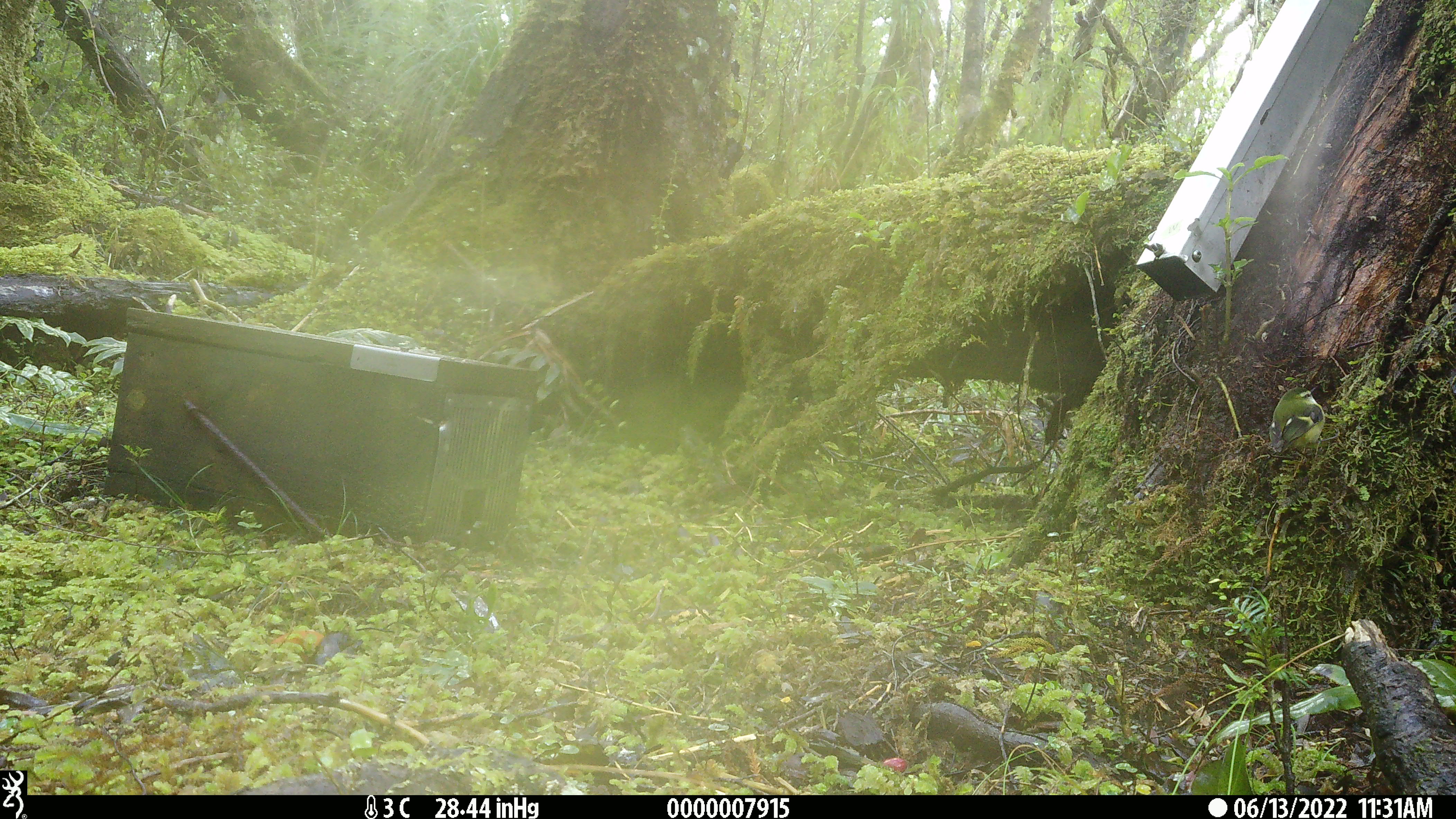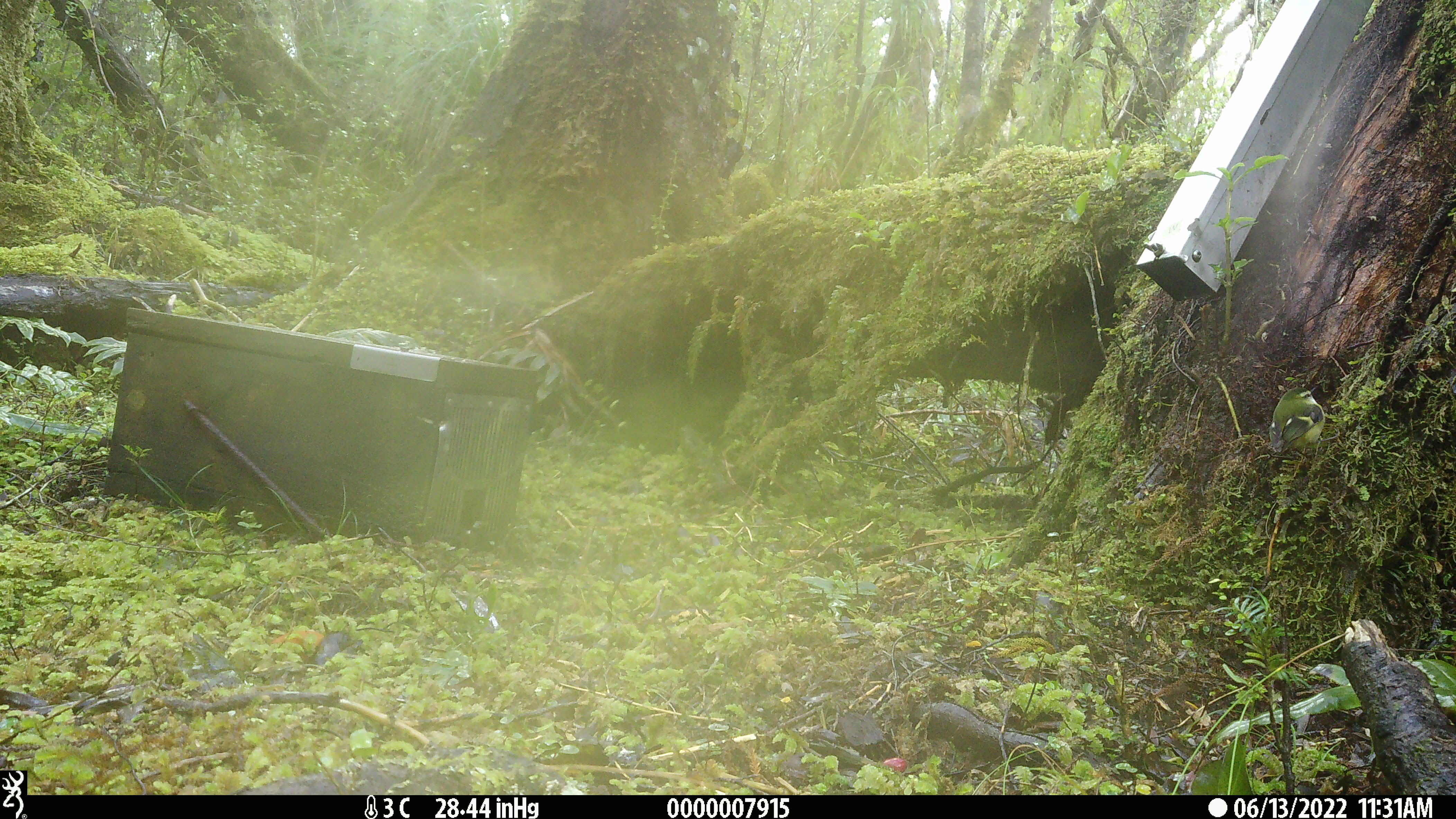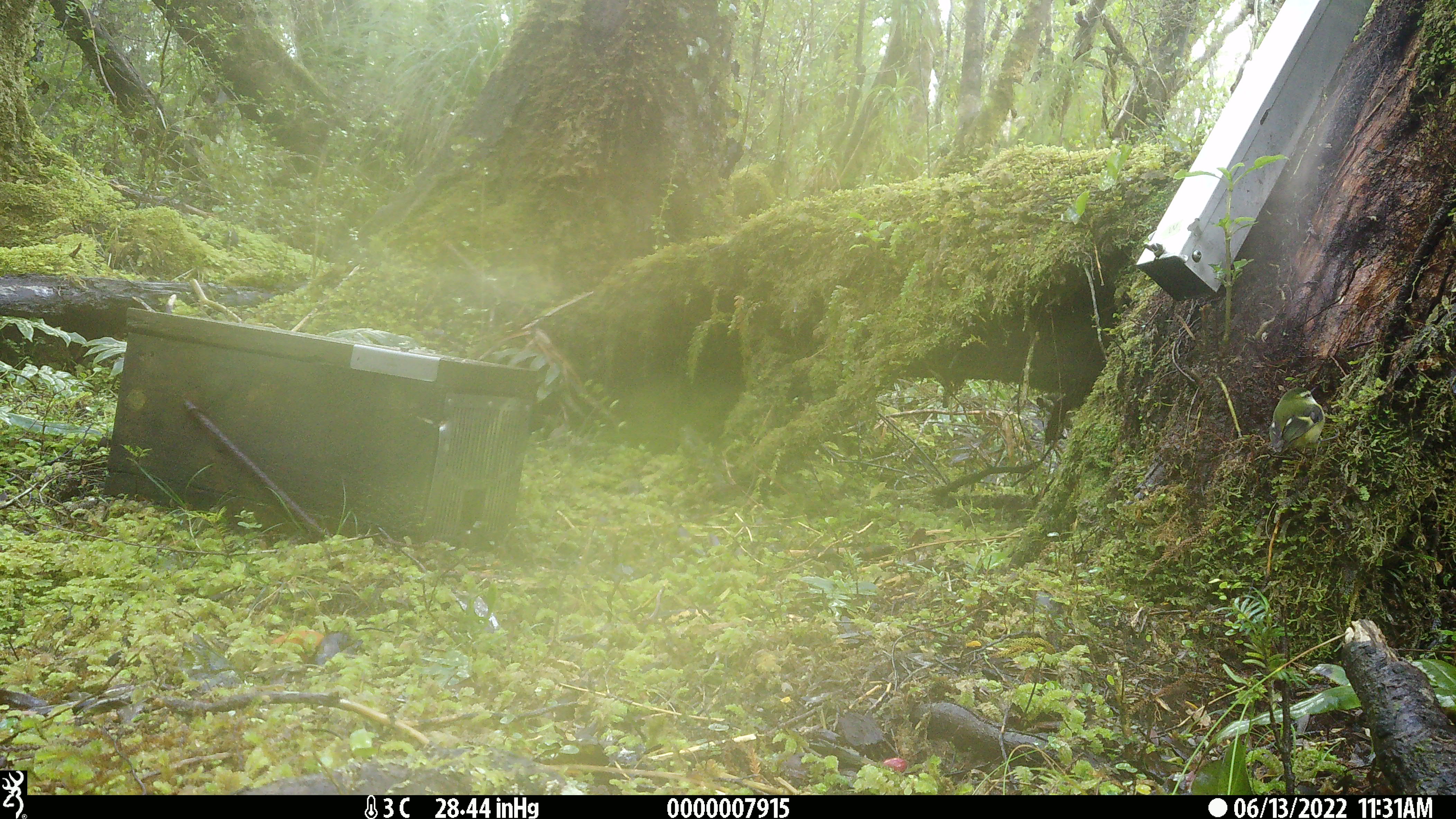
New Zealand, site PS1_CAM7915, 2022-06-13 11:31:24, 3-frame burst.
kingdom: Animalia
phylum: Chordata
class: Aves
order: Passeriformes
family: Acanthisittidae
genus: Acanthisitta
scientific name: Acanthisitta chloris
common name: rifleman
Rifleman (Acanthisitta chloris).